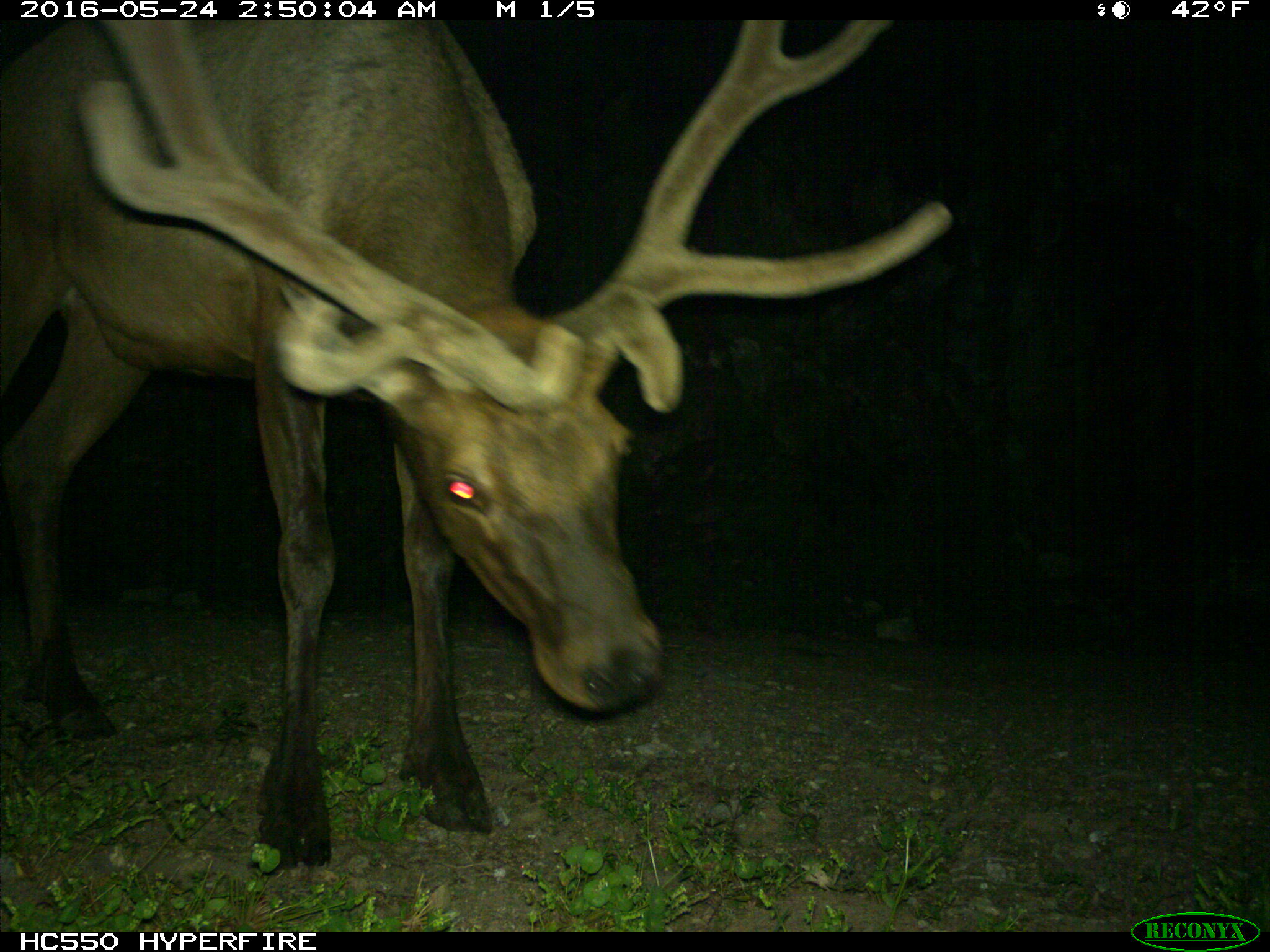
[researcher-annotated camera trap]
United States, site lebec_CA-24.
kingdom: Animalia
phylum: Chordata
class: Mammalia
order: Artiodactyla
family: Cervidae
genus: Cervus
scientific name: Cervus canadensis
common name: elk